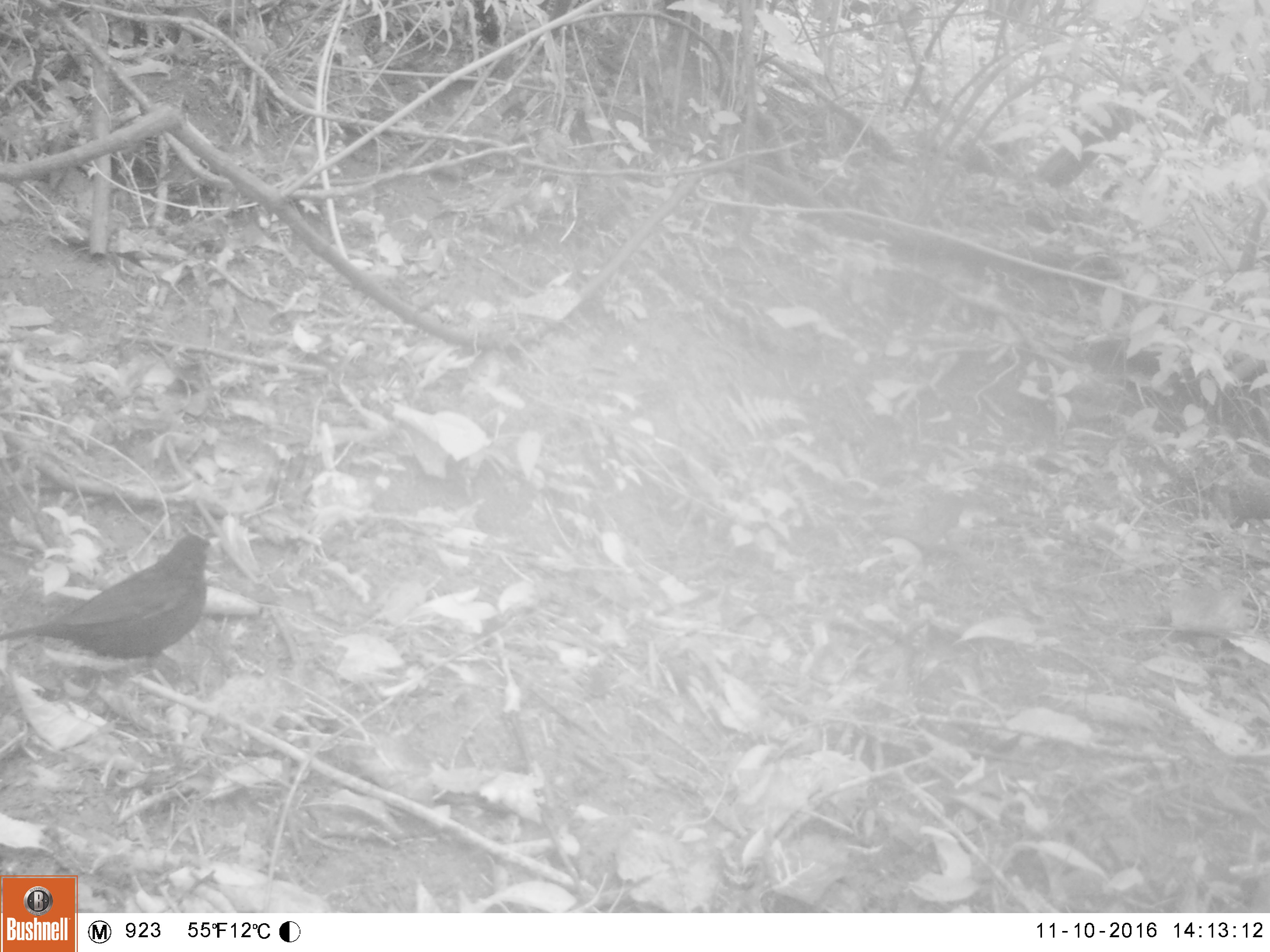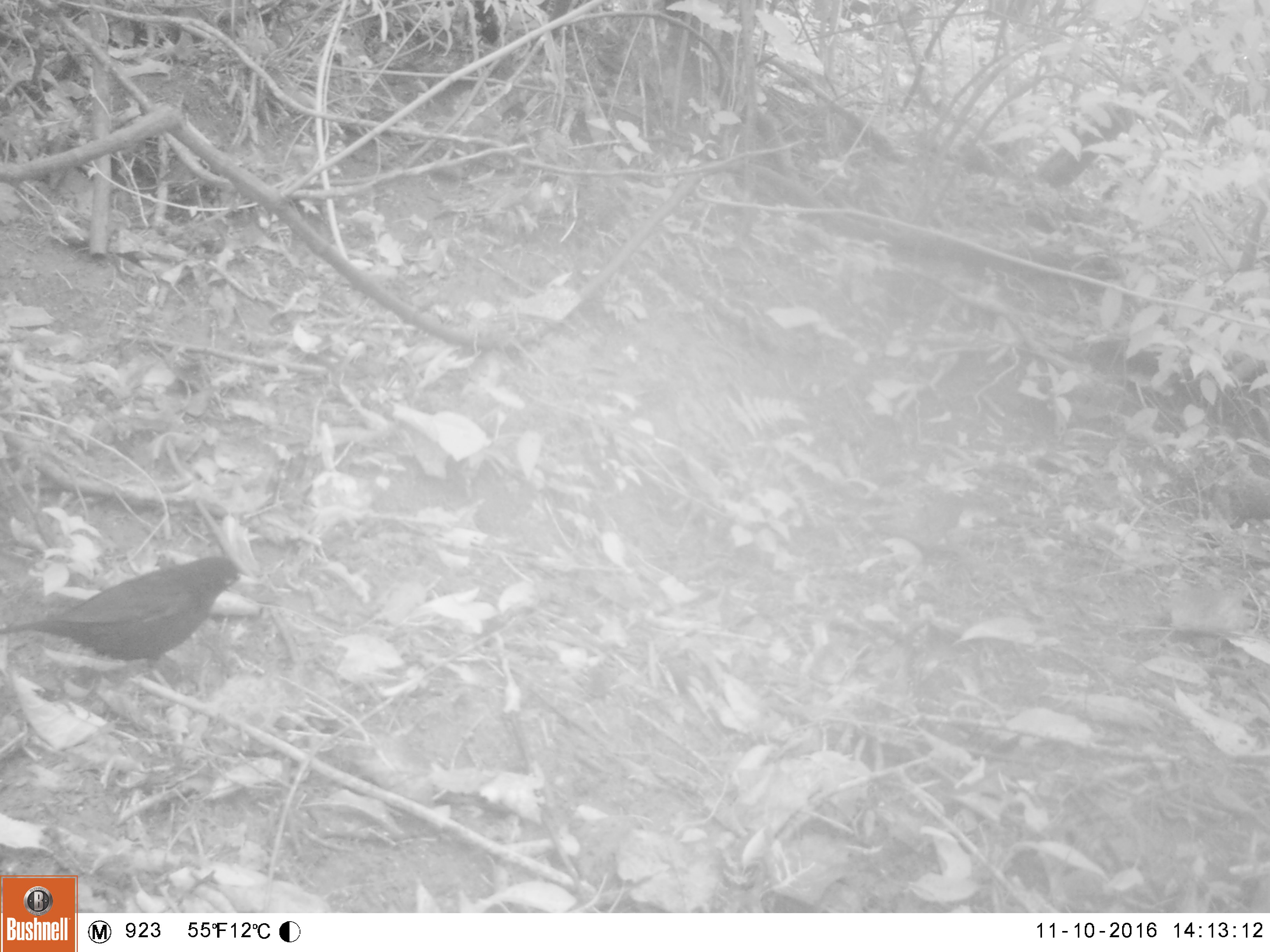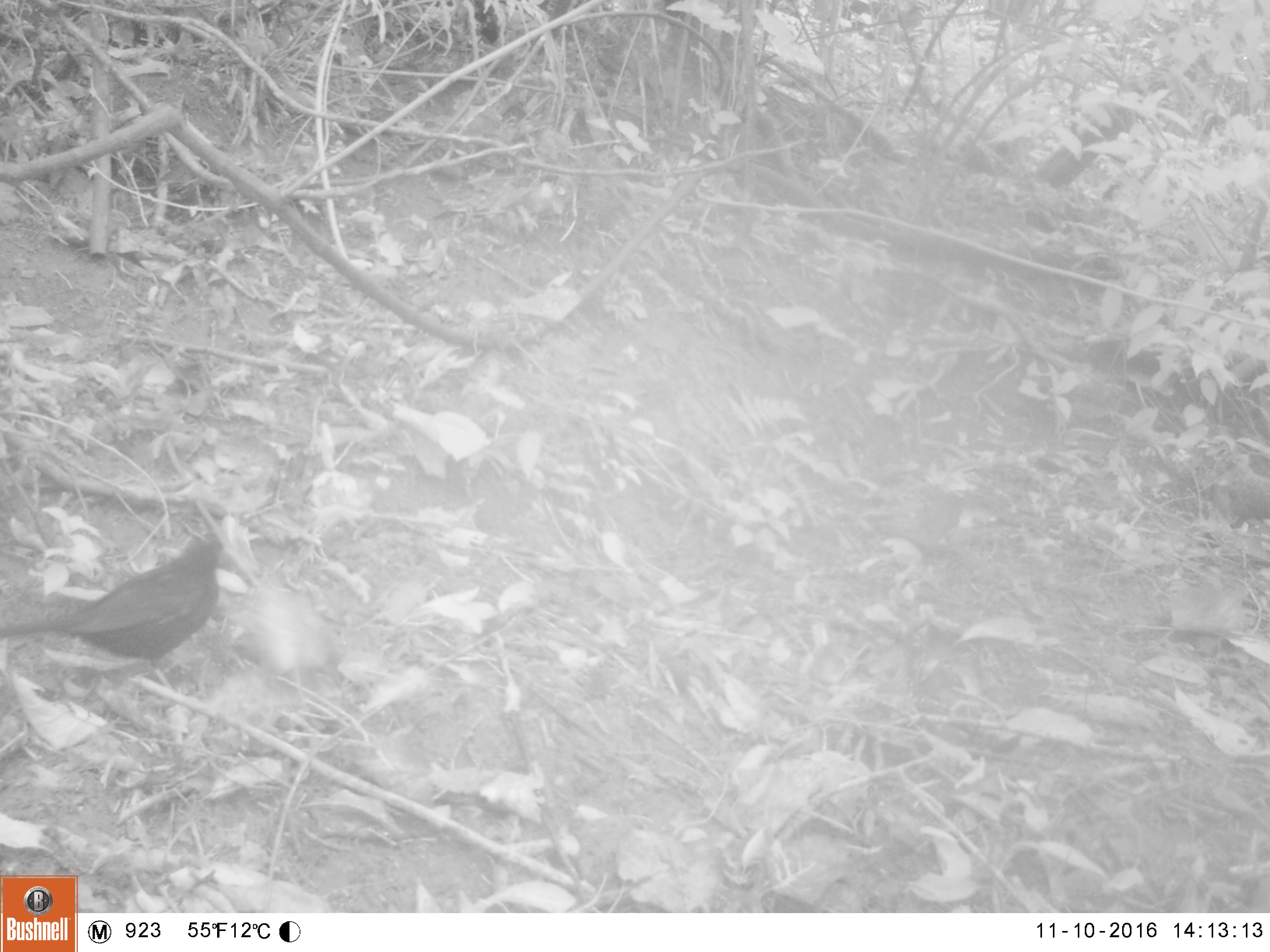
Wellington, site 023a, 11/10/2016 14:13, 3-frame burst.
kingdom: Animalia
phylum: Chordata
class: Aves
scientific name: Aves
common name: bird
Bird (Aves).